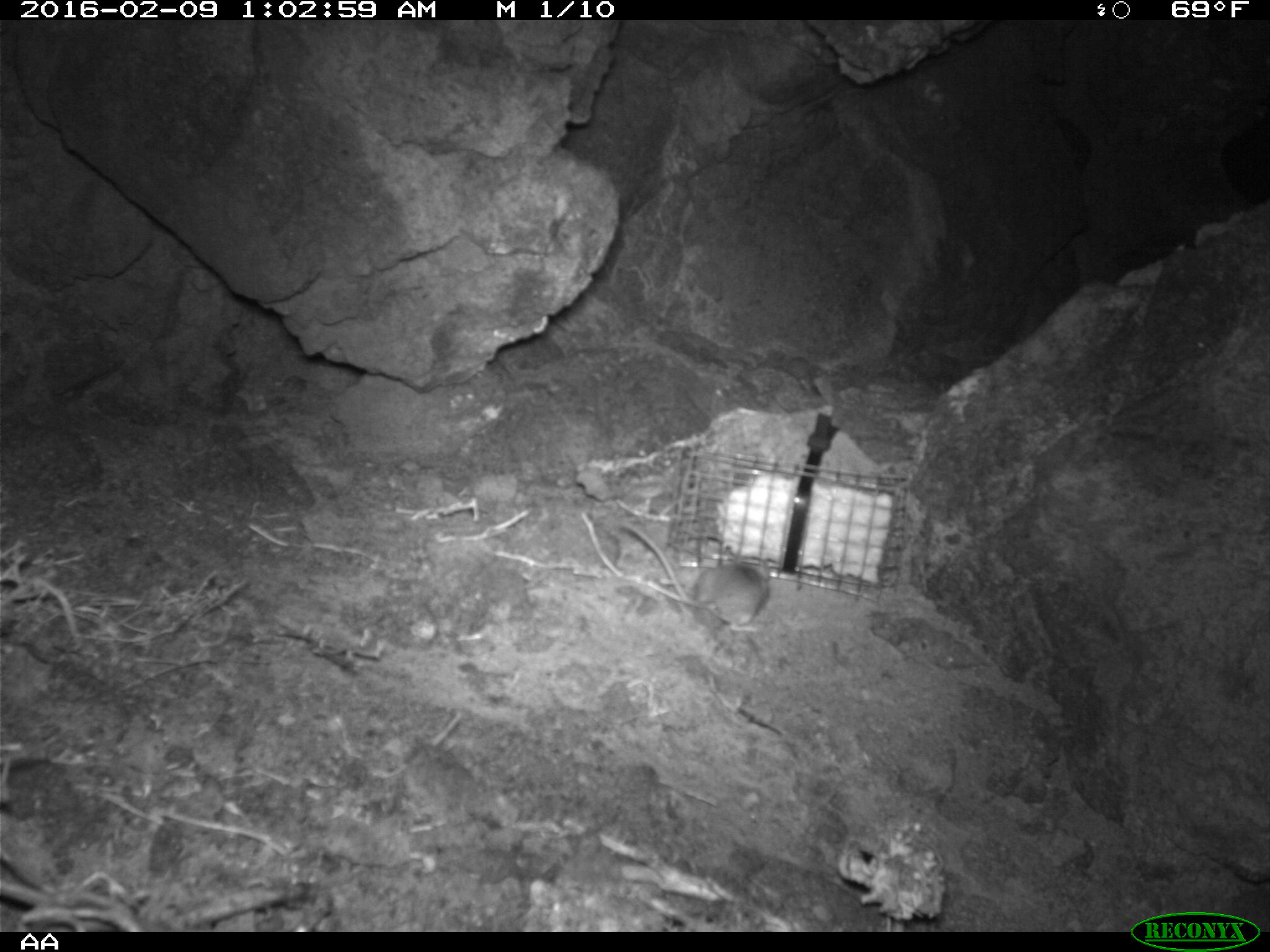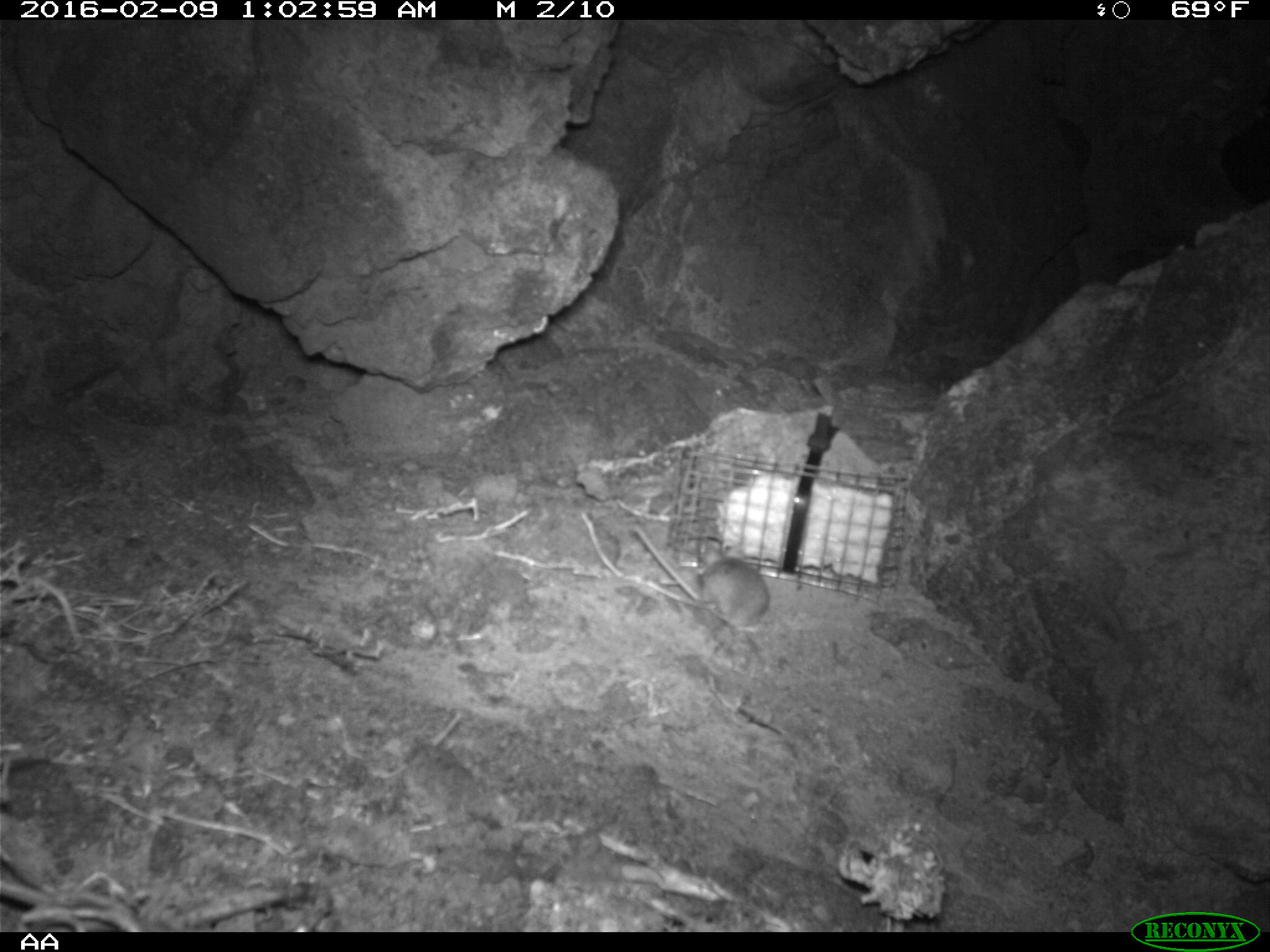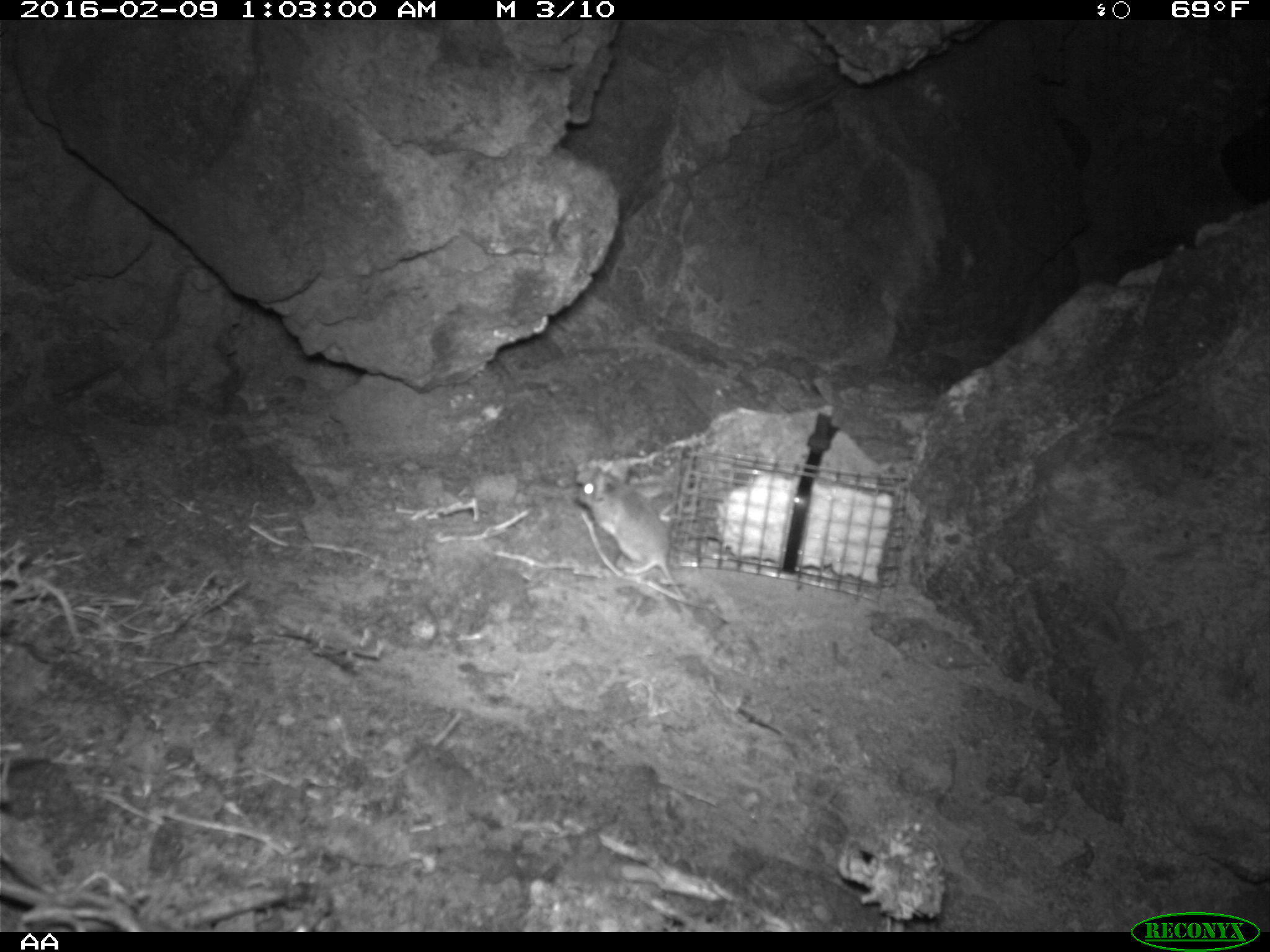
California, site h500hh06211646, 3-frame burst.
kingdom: Animalia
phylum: Chordata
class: Mammalia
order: Rodentia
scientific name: Rodentia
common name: rodent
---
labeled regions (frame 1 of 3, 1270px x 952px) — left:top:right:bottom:
rodent: 619:518:768:629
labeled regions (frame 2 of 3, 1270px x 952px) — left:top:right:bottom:
rodent: 626:518:770:633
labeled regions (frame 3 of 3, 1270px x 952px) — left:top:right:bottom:
rodent: 574:460:685:600